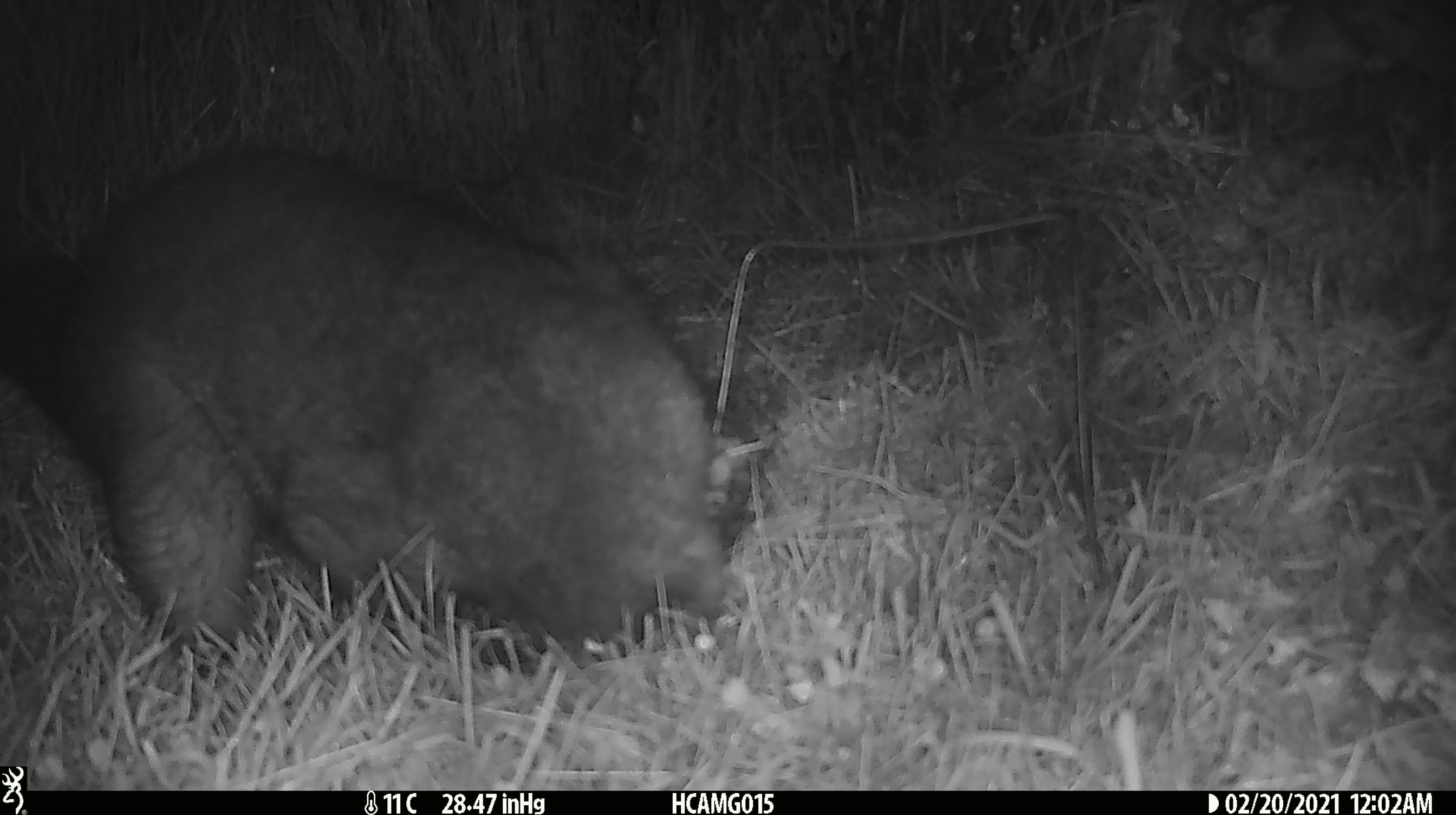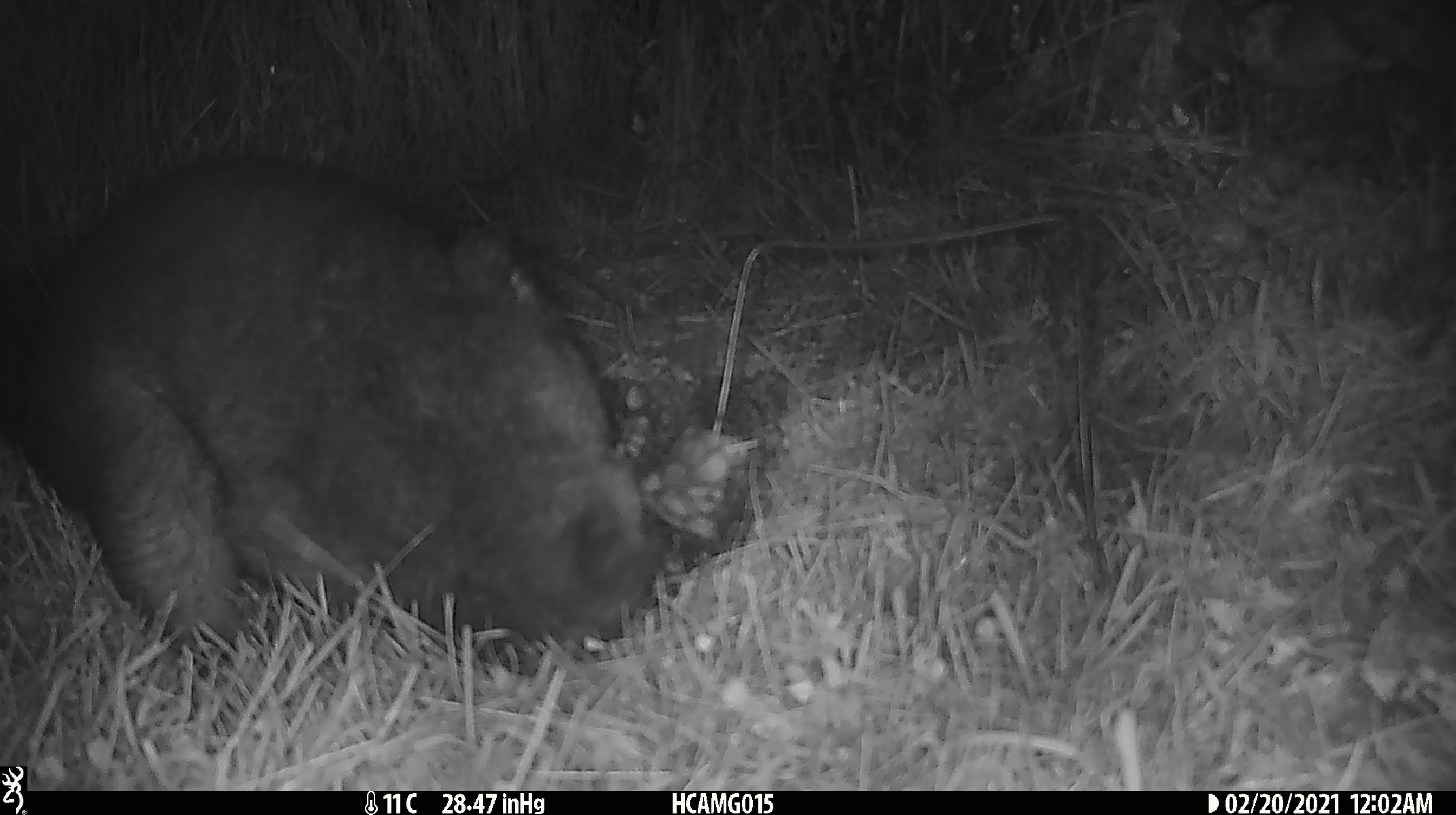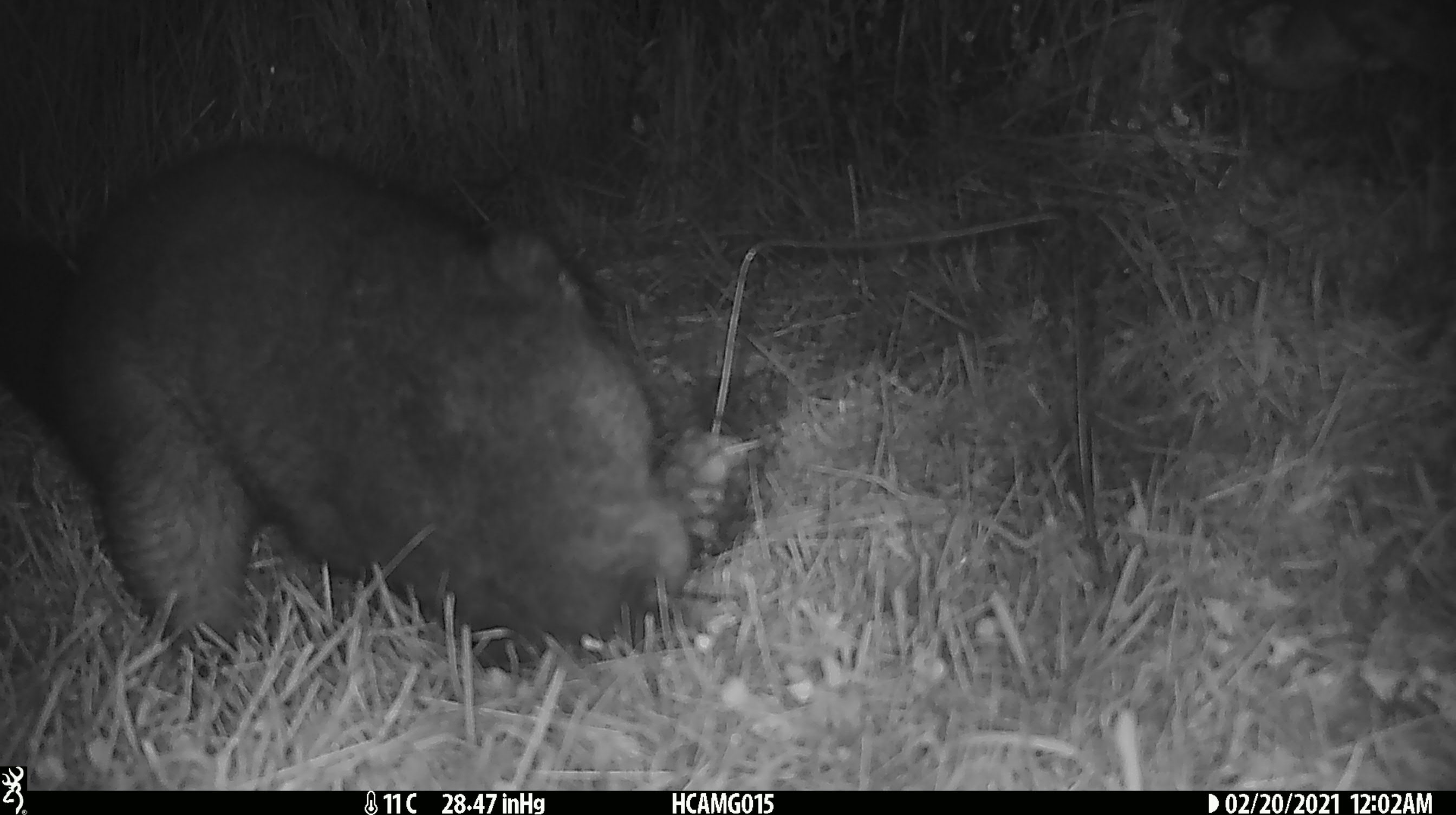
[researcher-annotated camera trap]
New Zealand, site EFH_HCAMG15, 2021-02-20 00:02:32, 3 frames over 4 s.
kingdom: Animalia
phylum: Chordata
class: Mammalia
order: Diprotodontia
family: Phalangeridae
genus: Trichosurus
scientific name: Trichosurus vulpecula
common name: common brushtail possum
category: possum